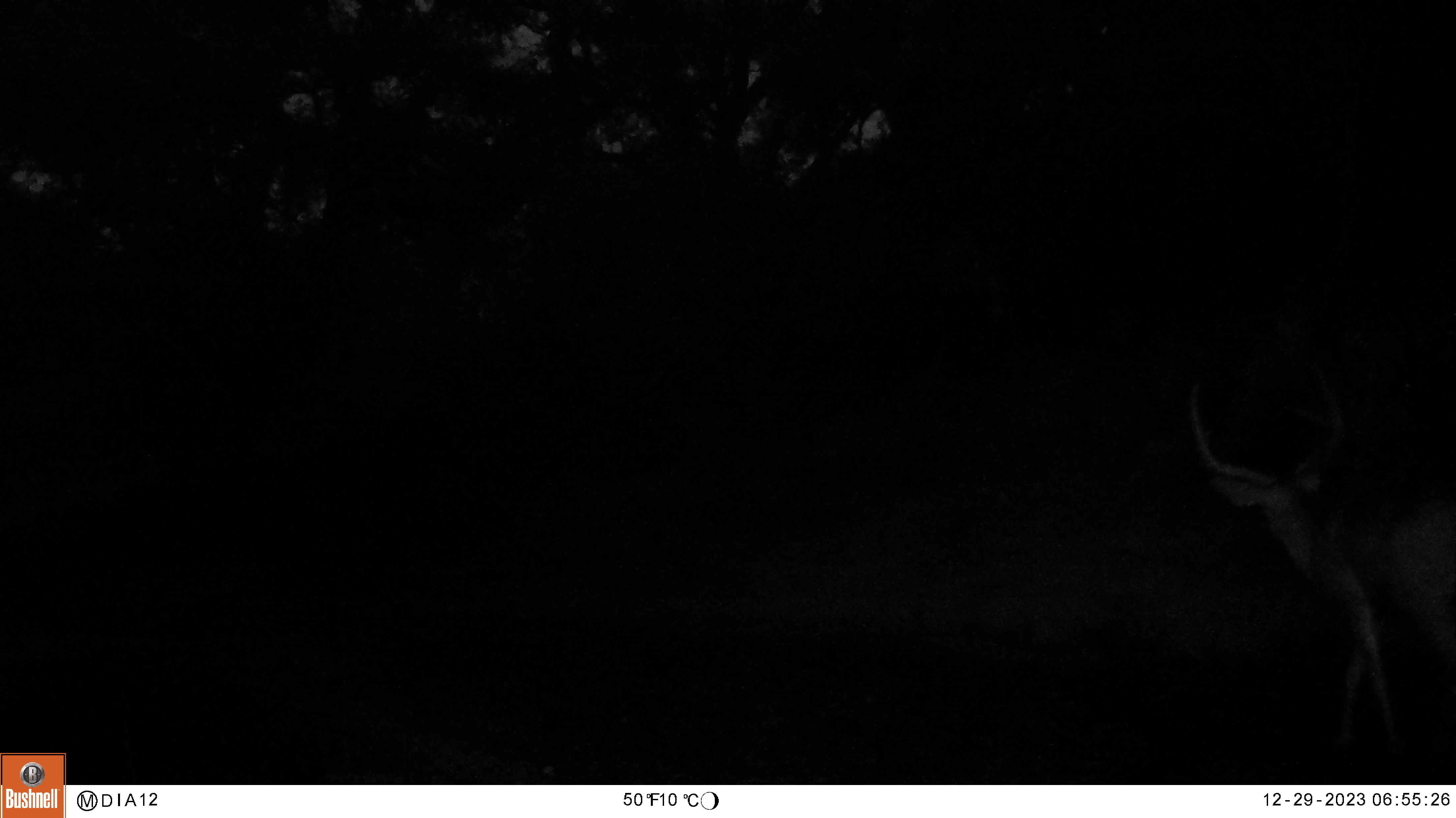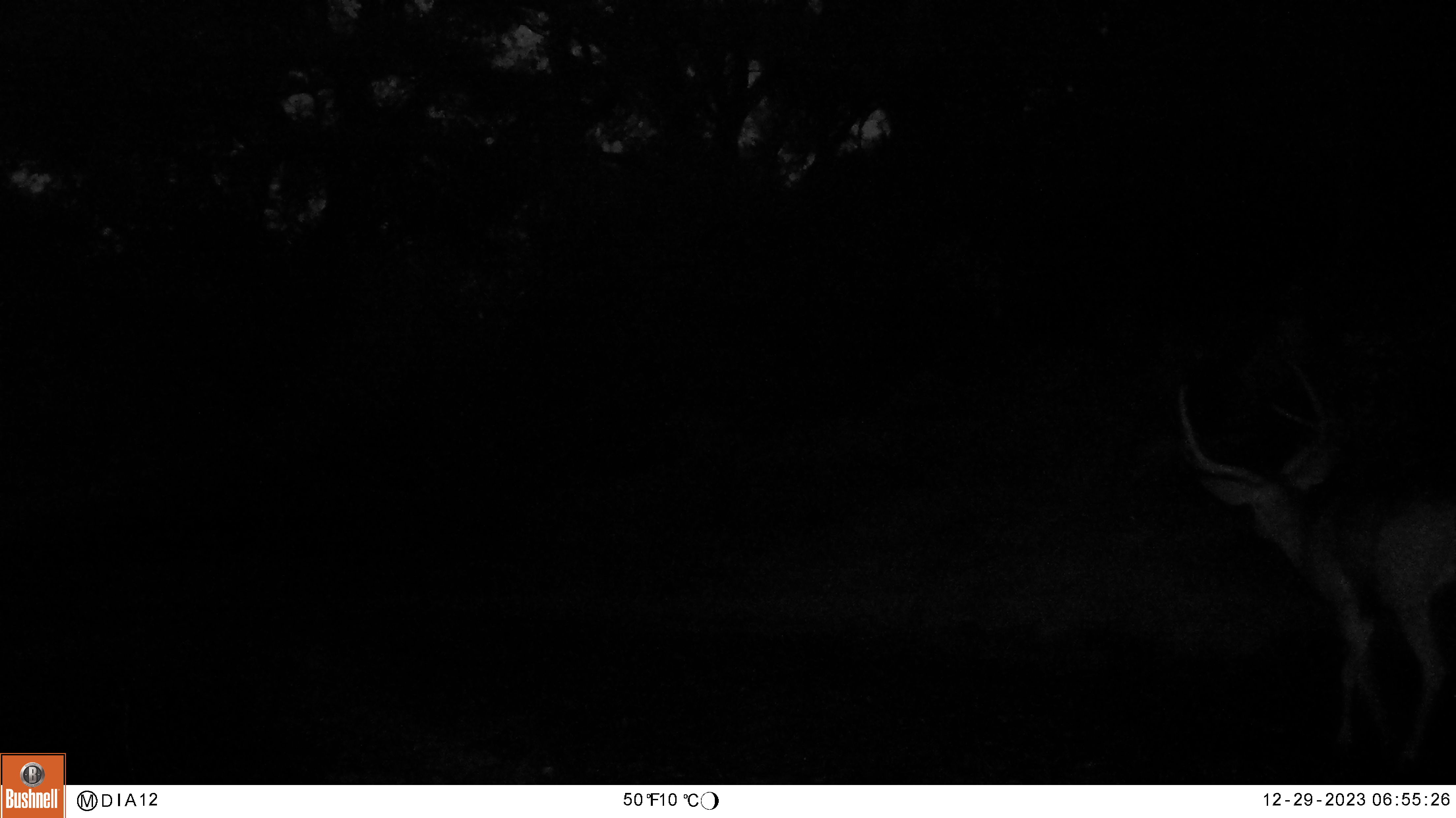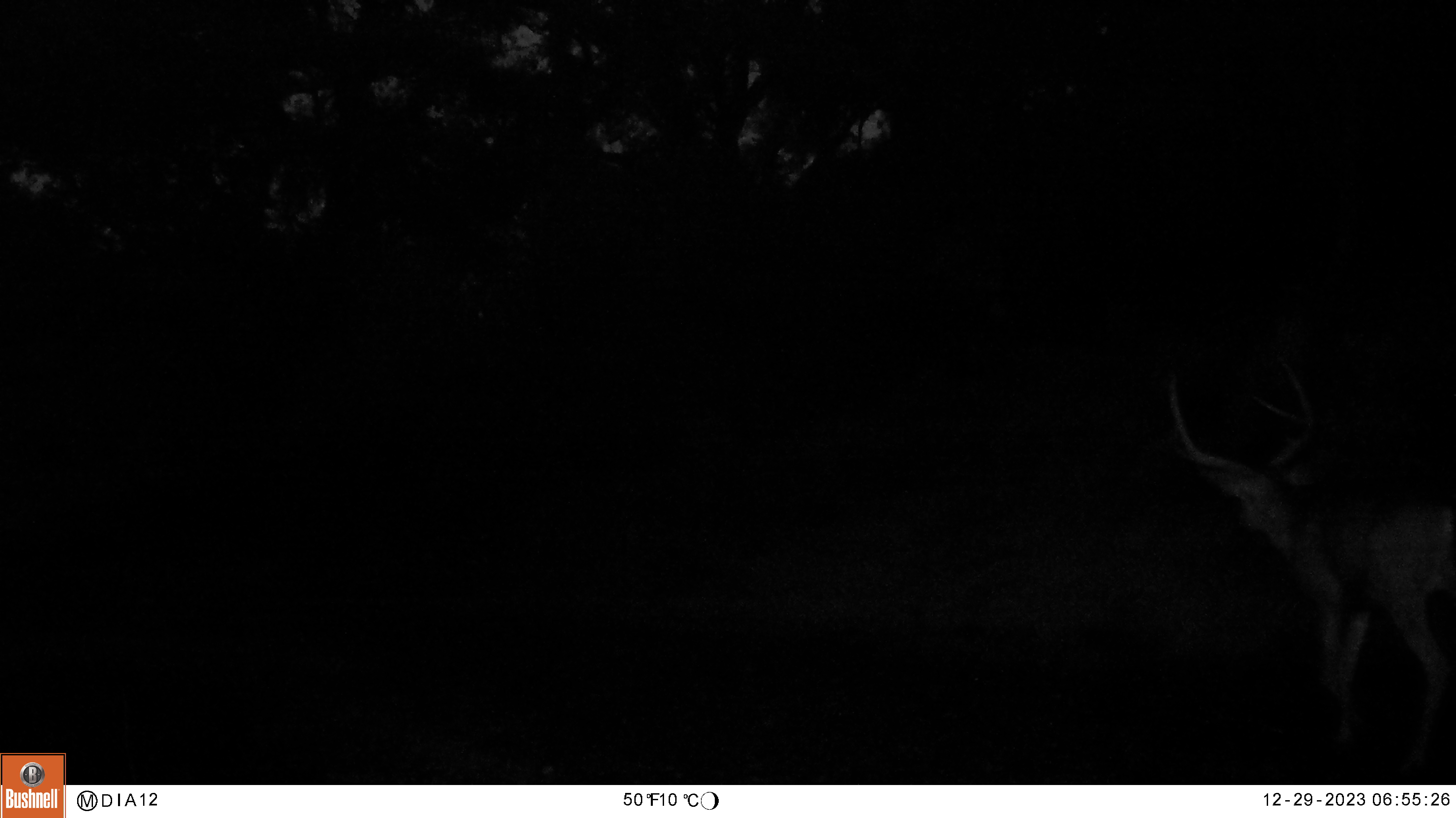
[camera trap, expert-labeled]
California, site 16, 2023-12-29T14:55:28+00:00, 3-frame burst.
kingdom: Animalia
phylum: Chordata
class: Mammalia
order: Artiodactyla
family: Cervidae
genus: Odocoileus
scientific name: Odocoileus hemionus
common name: mule deer